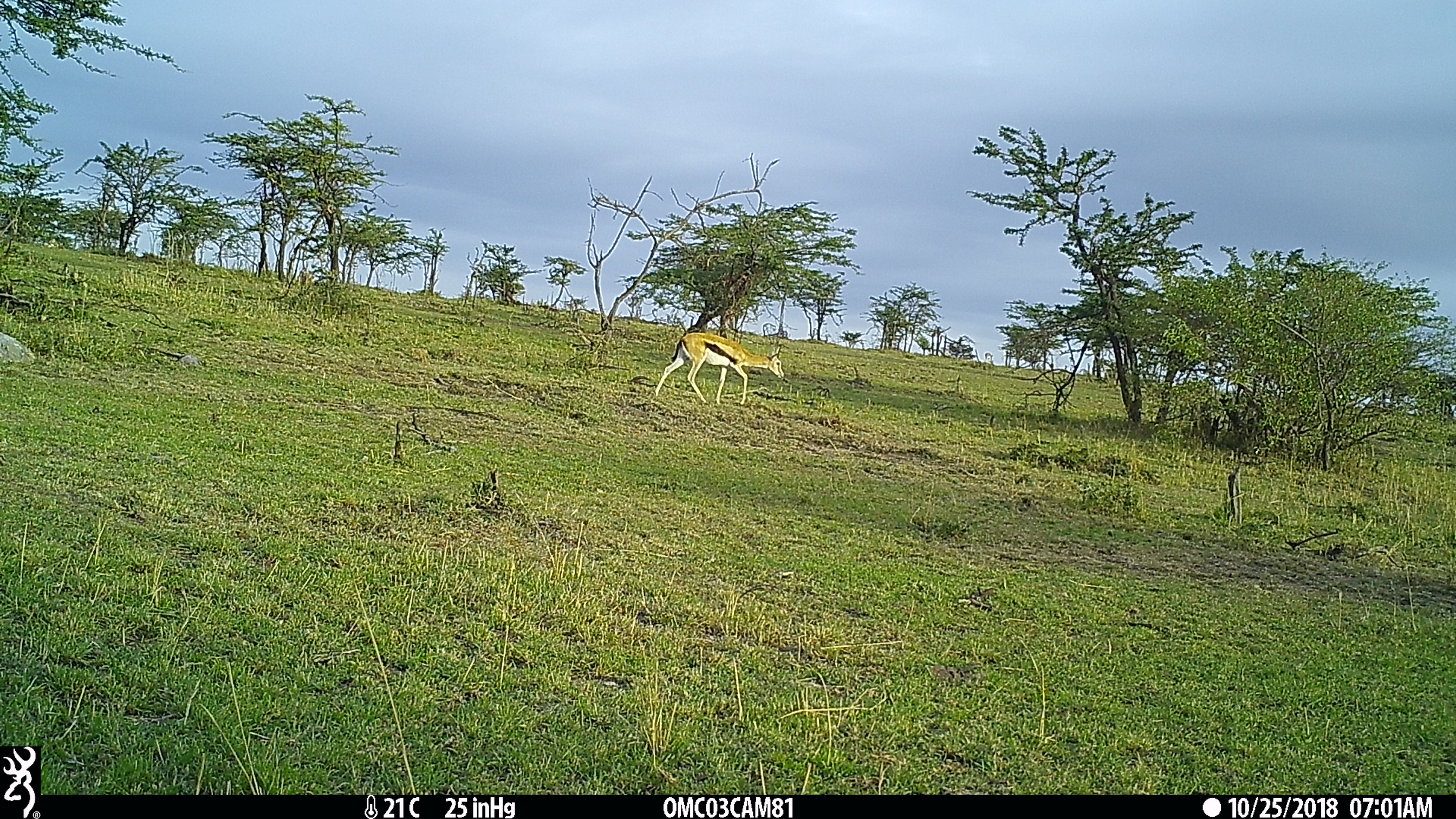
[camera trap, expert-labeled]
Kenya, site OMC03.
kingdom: Animalia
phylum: Chordata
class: Mammalia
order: Artiodactyla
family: Bovidae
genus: Eudorcas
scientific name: Eudorcas thomsonii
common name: thomon's gazelle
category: gazelle thomsons